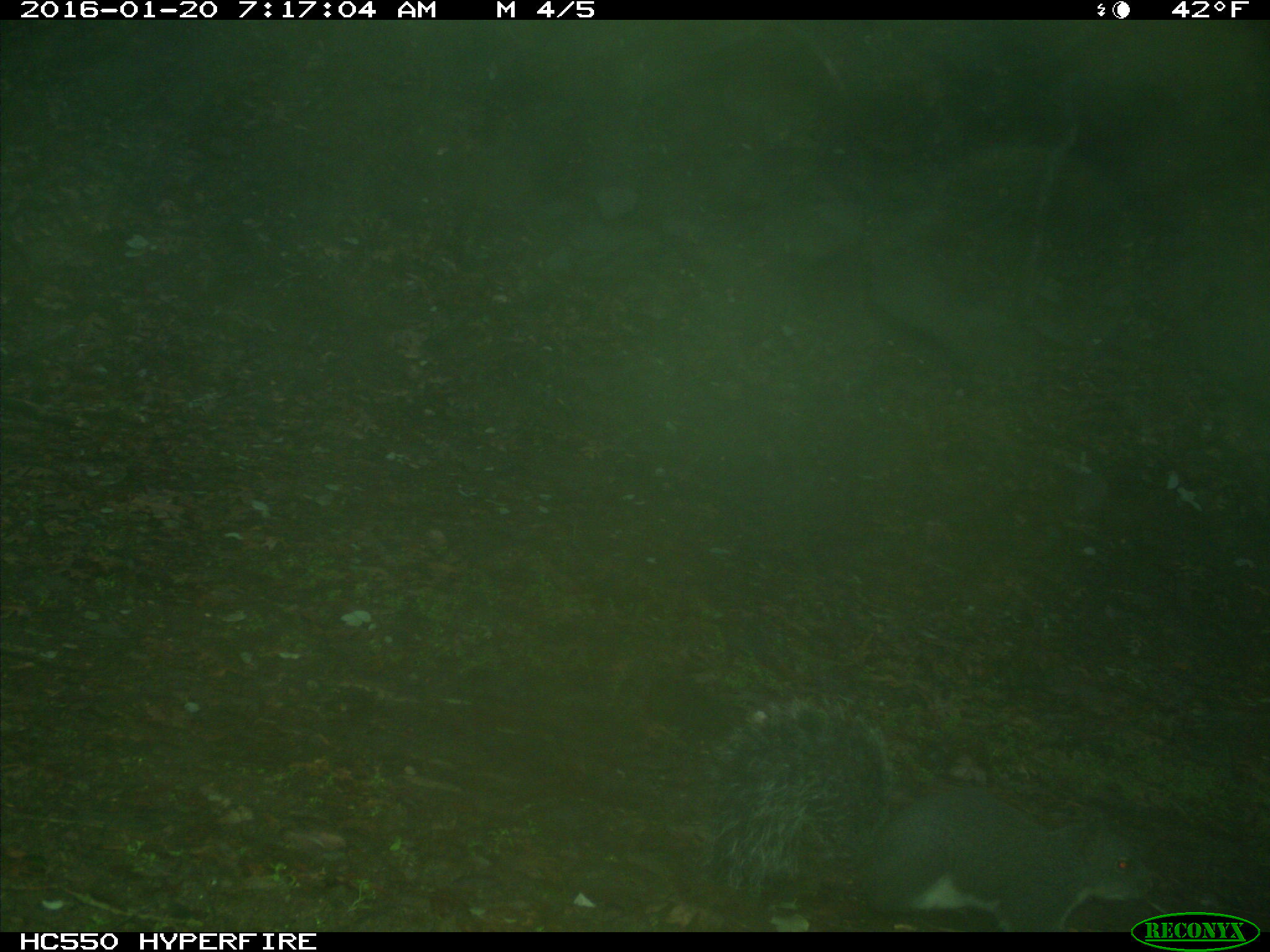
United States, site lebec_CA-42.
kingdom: Animalia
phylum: Chordata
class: Mammalia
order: Rodentia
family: Sciuridae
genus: Sciurus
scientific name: Sciurus carolinensis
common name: eastern gray squirrel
Sciurus carolinensis (eastern gray squirrel).